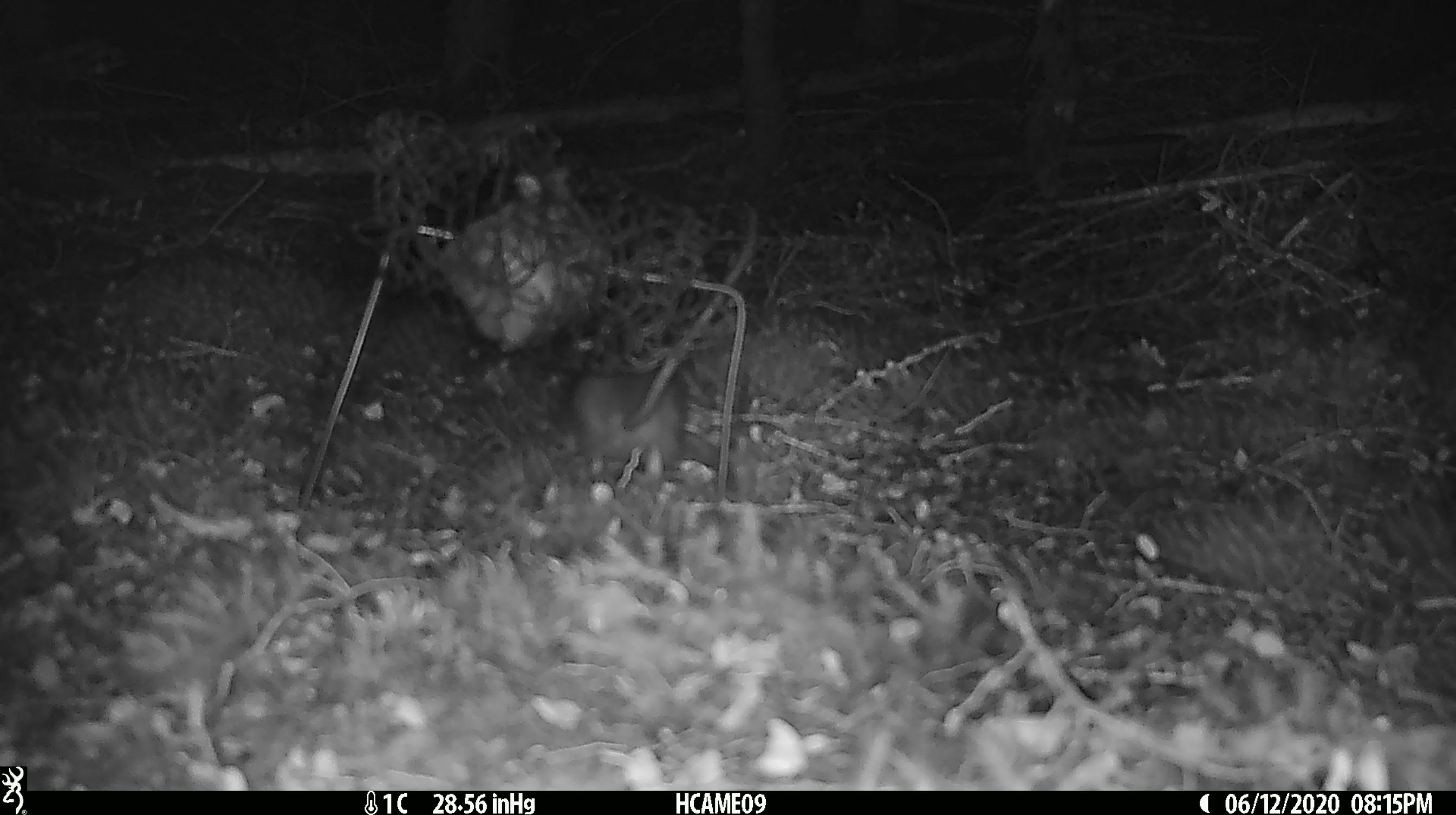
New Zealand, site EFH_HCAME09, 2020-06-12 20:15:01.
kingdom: Animalia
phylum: Chordata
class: Mammalia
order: Rodentia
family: Muridae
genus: Rattus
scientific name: Rattus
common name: rat